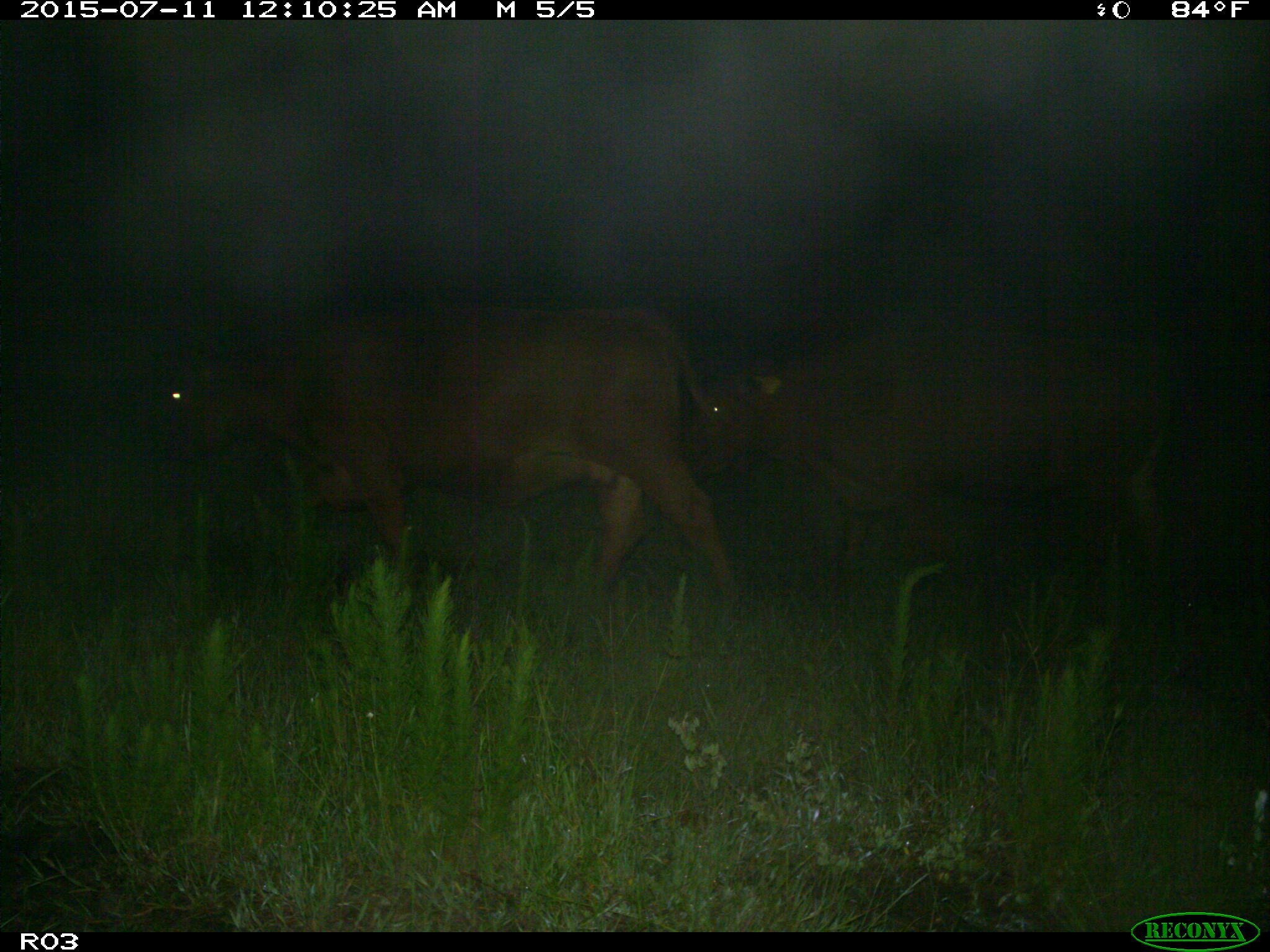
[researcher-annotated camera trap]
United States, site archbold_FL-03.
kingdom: Animalia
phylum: Chordata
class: Mammalia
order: Artiodactyla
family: Bovidae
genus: Bos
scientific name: Bos taurus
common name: domestic cow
Bos taurus (domestic cow).